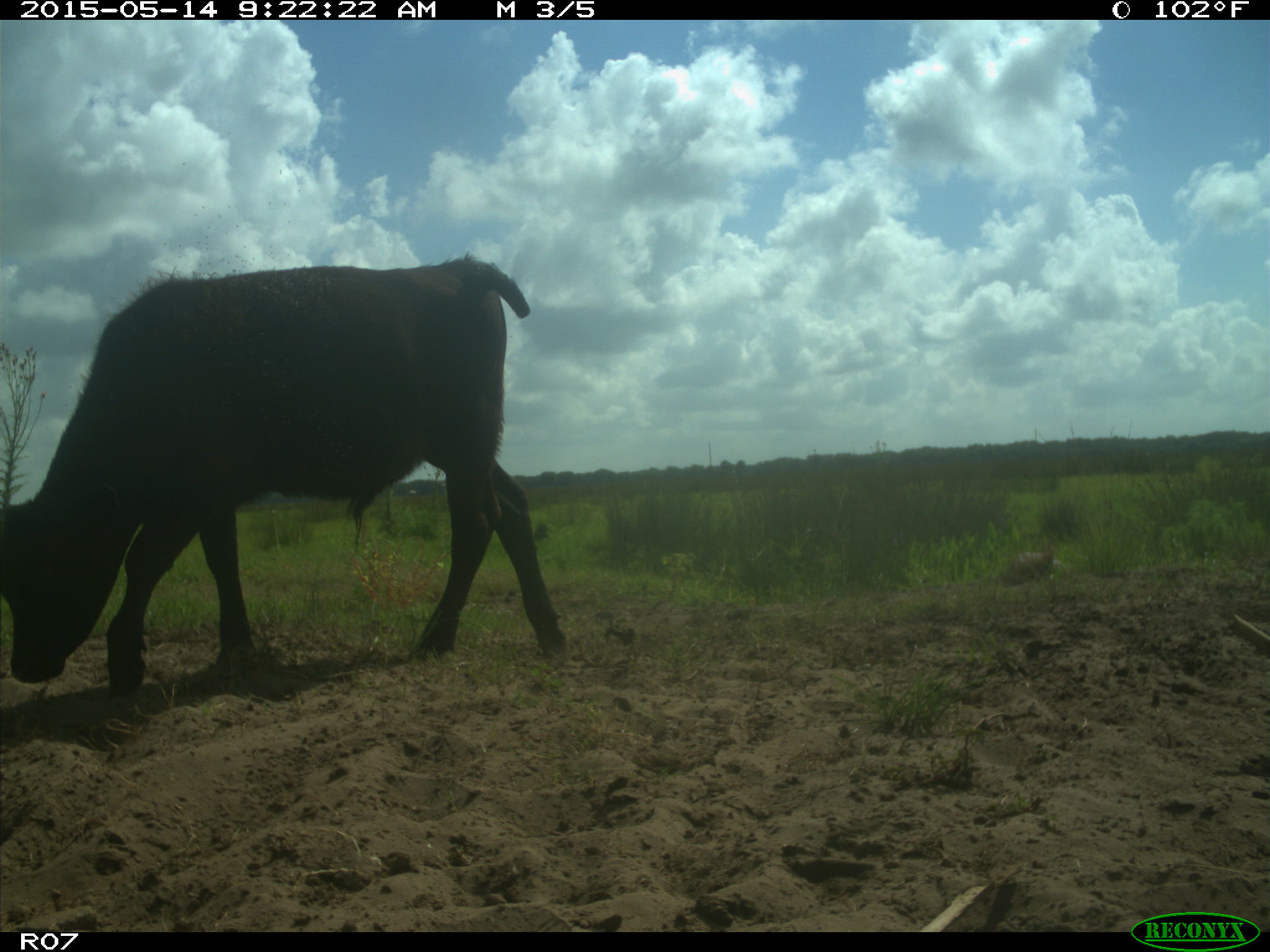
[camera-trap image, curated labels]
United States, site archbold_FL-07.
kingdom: Animalia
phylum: Chordata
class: Mammalia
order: Artiodactyla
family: Bovidae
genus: Bos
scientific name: Bos taurus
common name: domestic cow